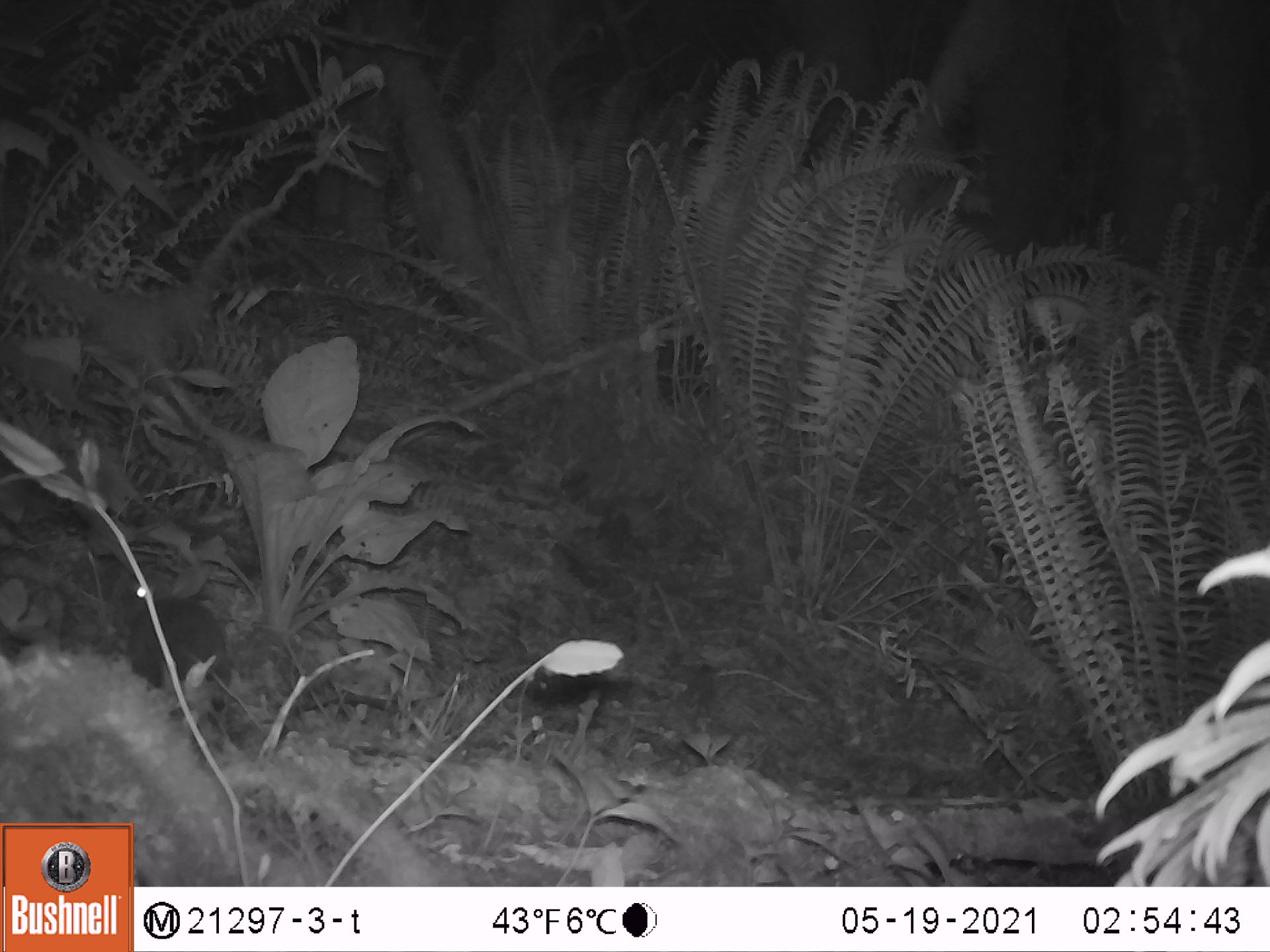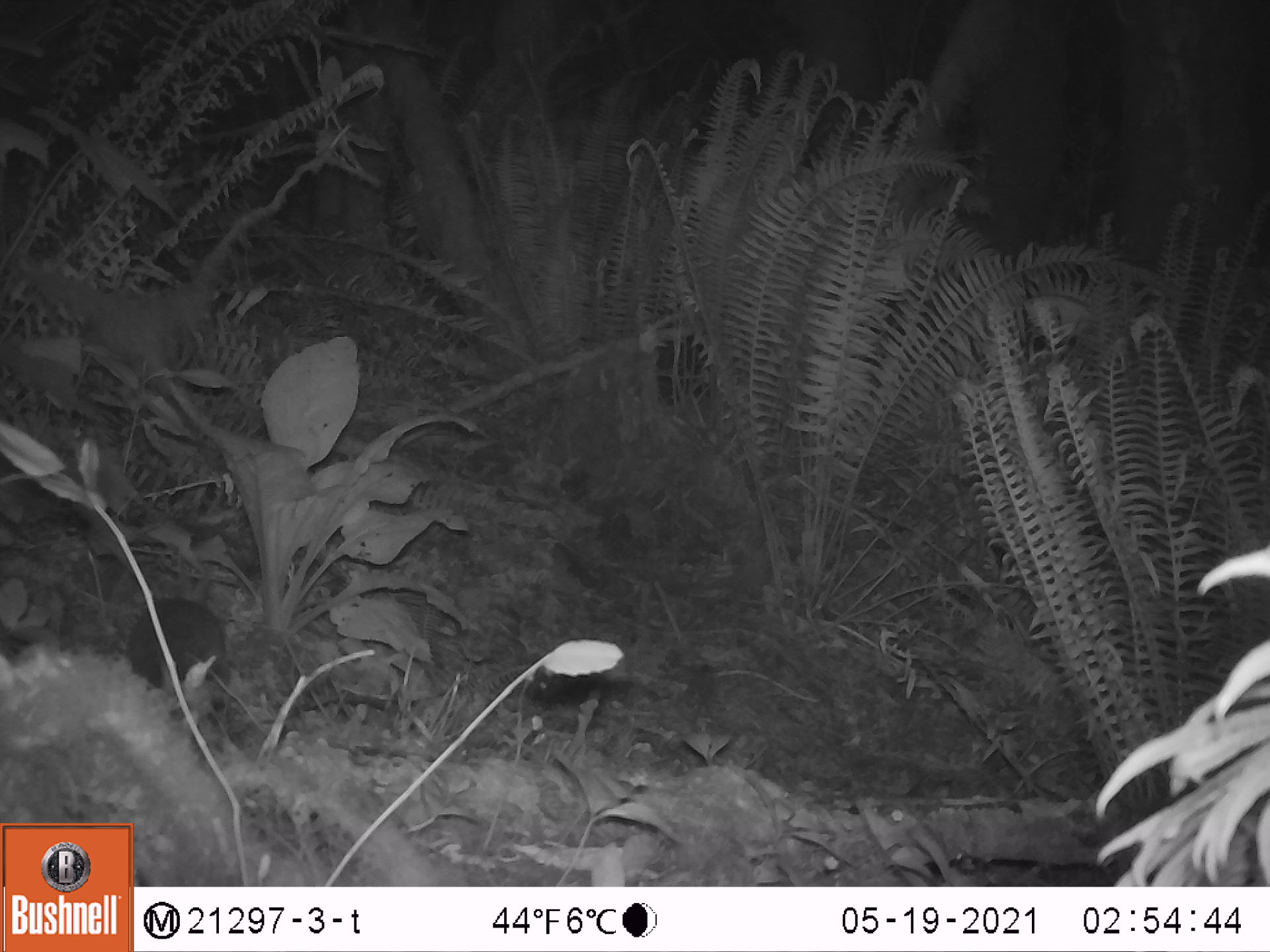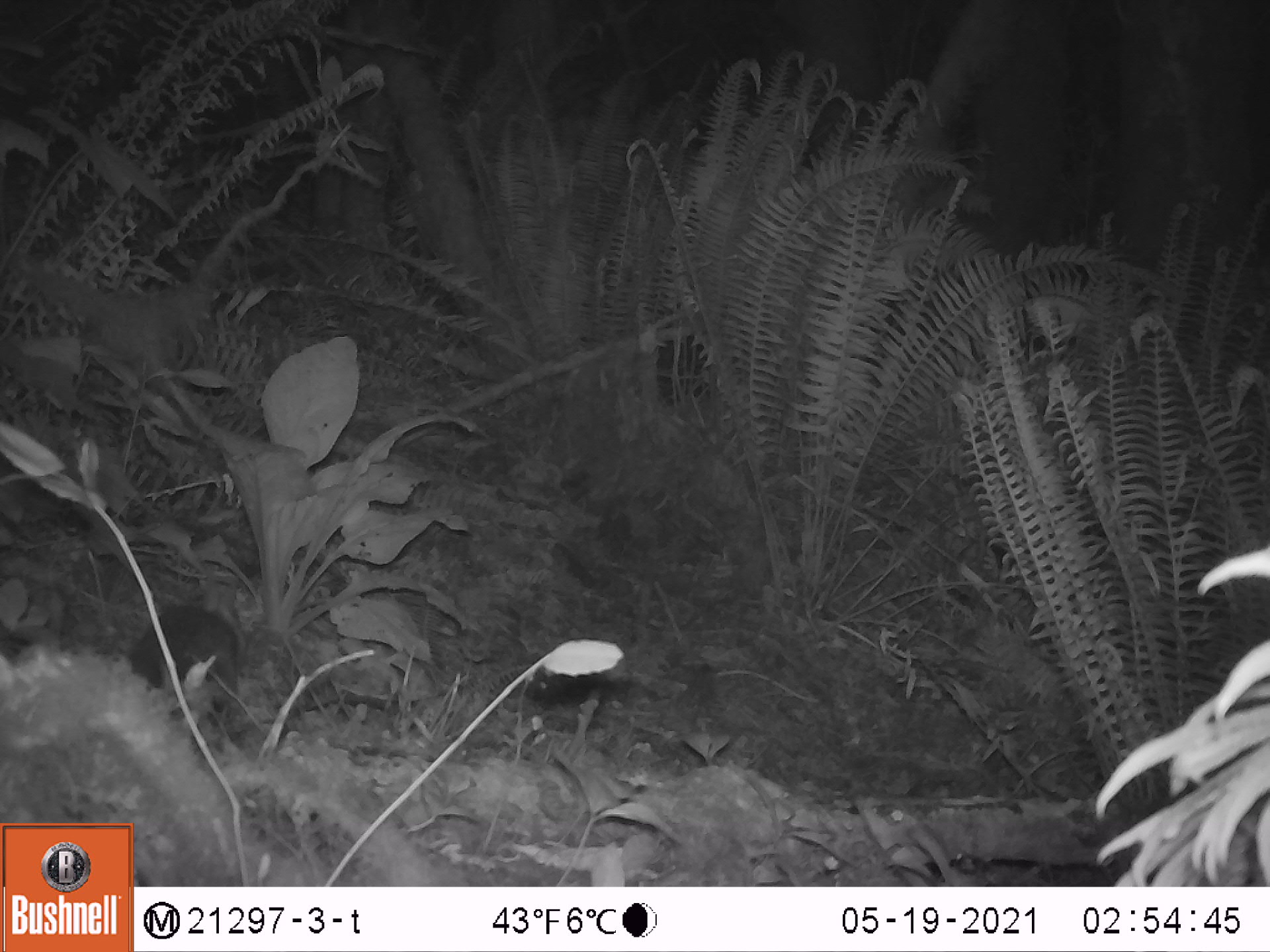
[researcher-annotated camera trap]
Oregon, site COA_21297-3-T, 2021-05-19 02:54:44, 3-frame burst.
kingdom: Animalia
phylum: Chordata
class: Mammalia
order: Lagomorpha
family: Leporidae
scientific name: Leporidae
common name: hares and rabbits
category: leporidae family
Leporidae family (hares and rabbits) (Leporidae).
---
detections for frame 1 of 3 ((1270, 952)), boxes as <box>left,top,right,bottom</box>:
leporidae family: <box>101,538,234,704</box>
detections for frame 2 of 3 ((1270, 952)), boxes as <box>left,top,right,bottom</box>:
leporidae family: <box>114,592,249,711</box>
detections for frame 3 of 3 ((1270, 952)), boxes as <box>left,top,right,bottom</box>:
leporidae family: <box>123,598,250,706</box>